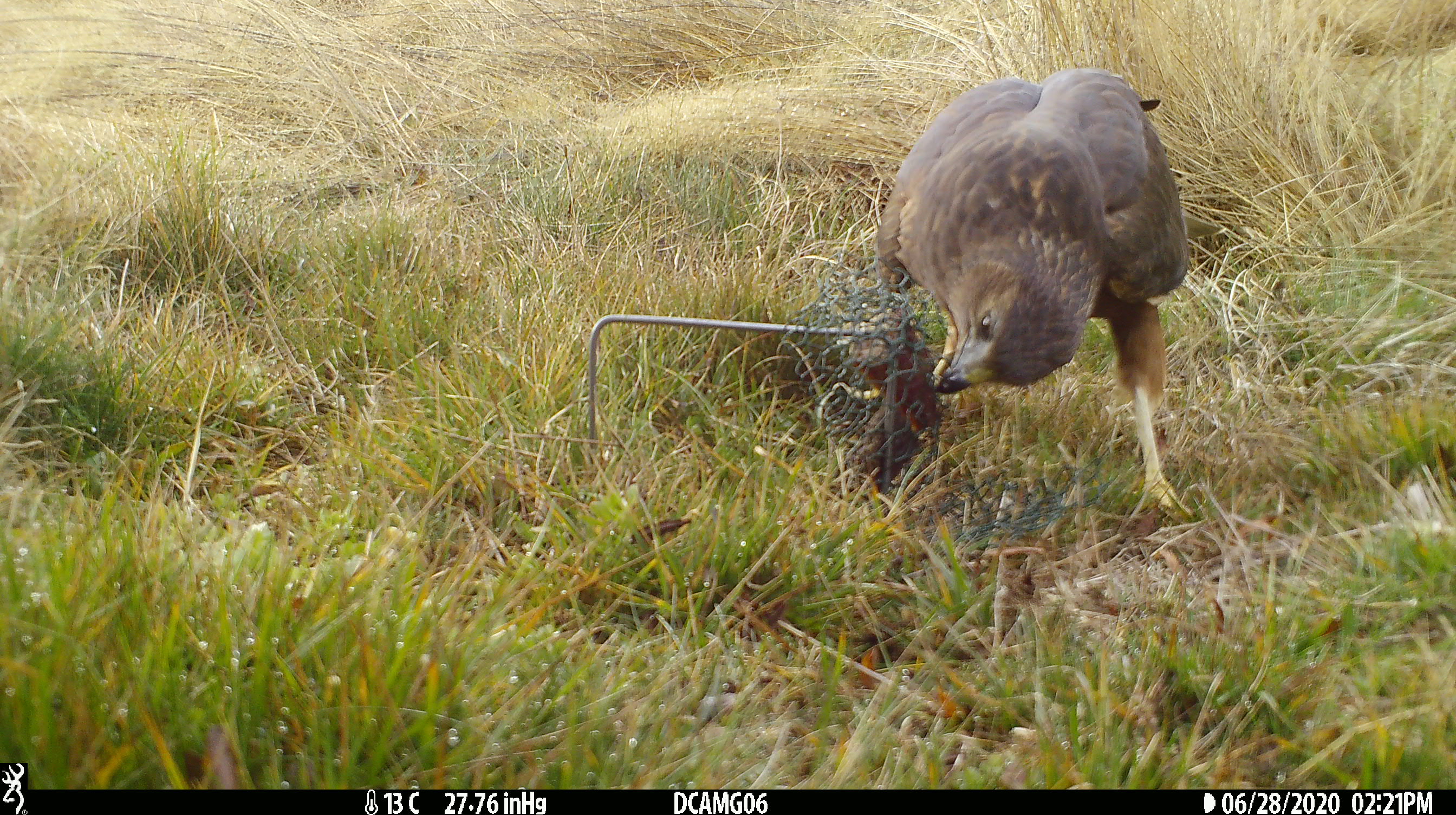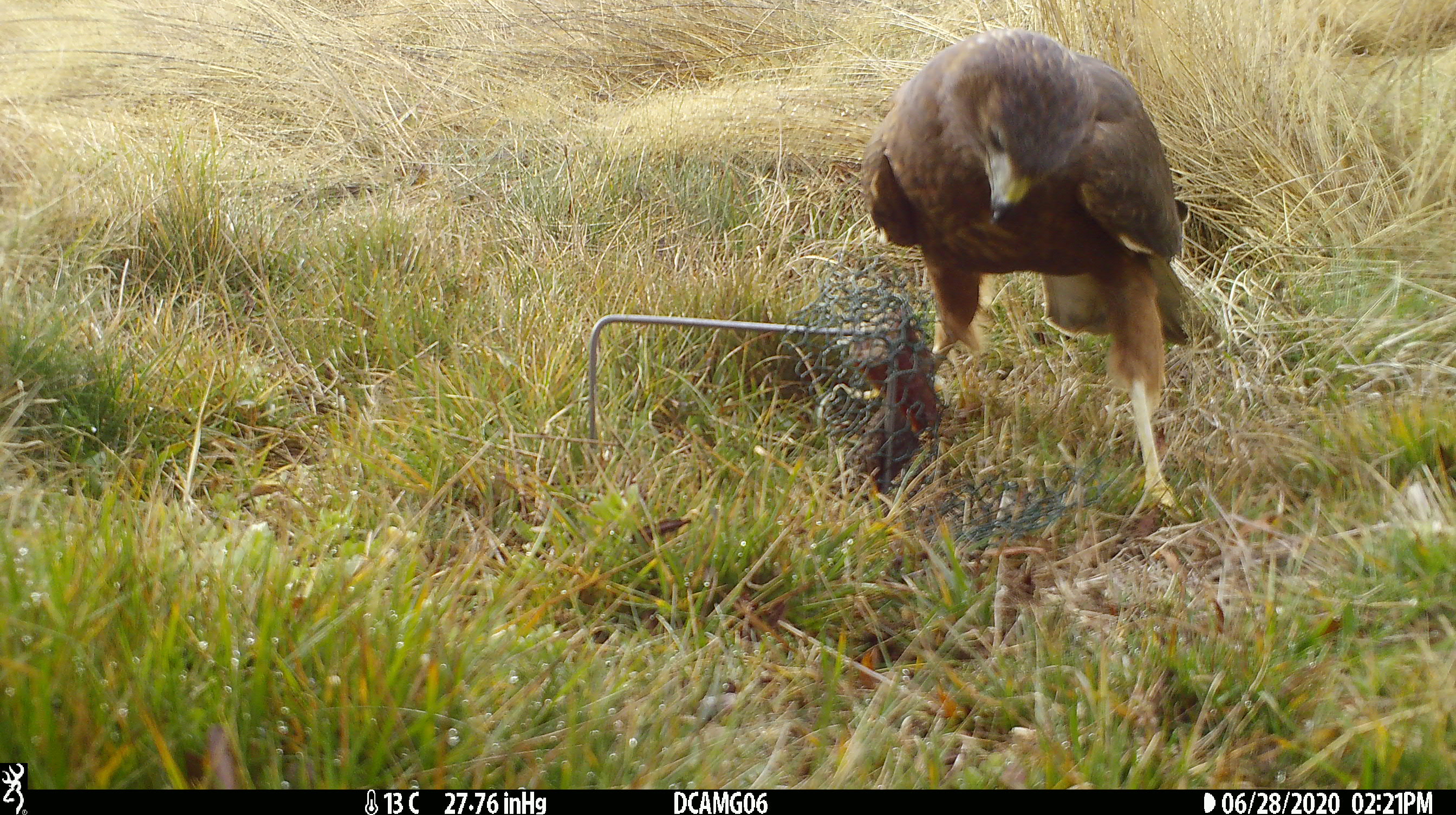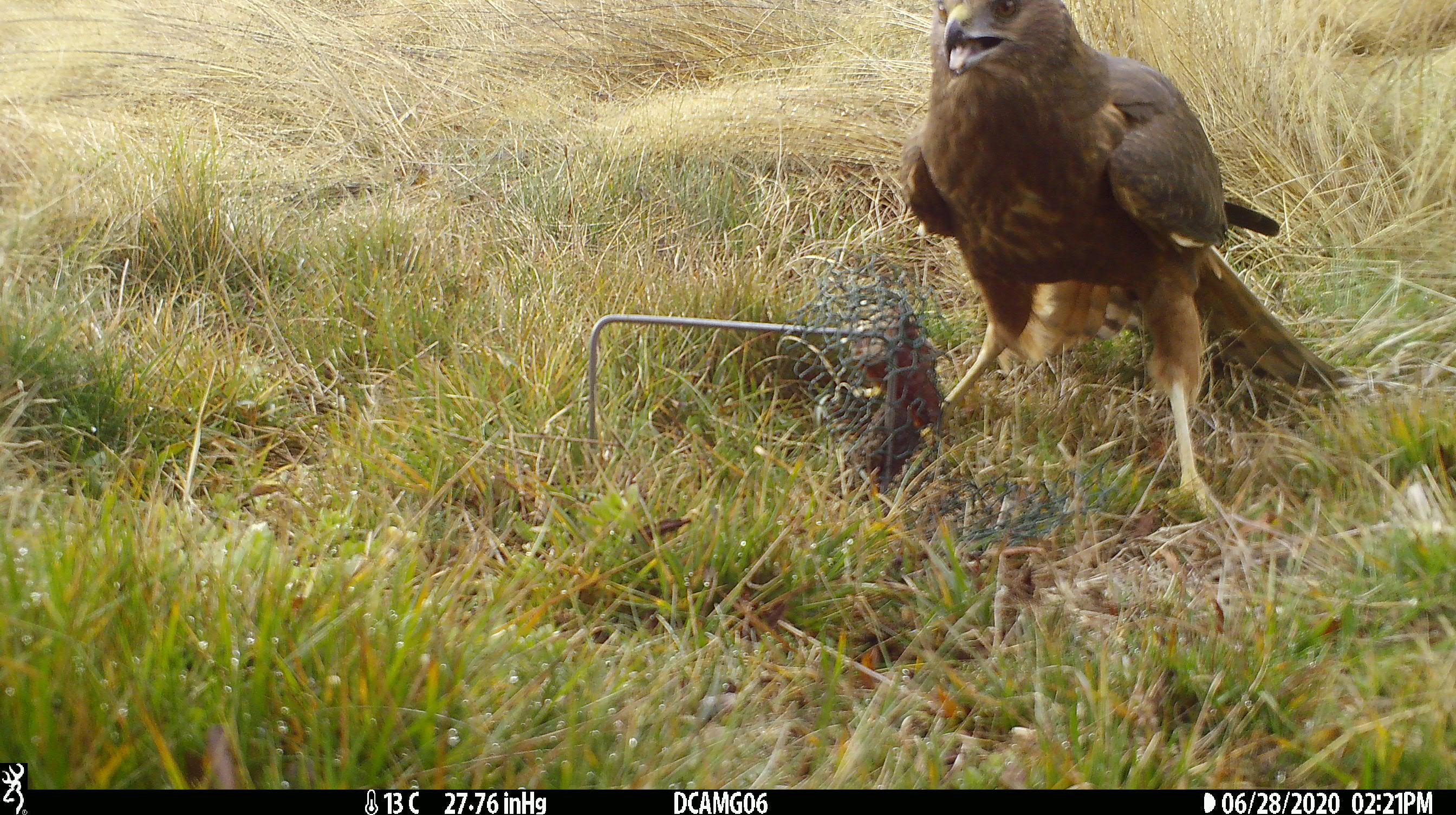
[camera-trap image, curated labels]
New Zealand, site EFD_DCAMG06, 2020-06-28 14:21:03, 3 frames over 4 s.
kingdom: Animalia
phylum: Chordata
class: Aves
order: Accipitriformes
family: Accipitridae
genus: Circus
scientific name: Circus approximans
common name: swamp harrier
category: harrier